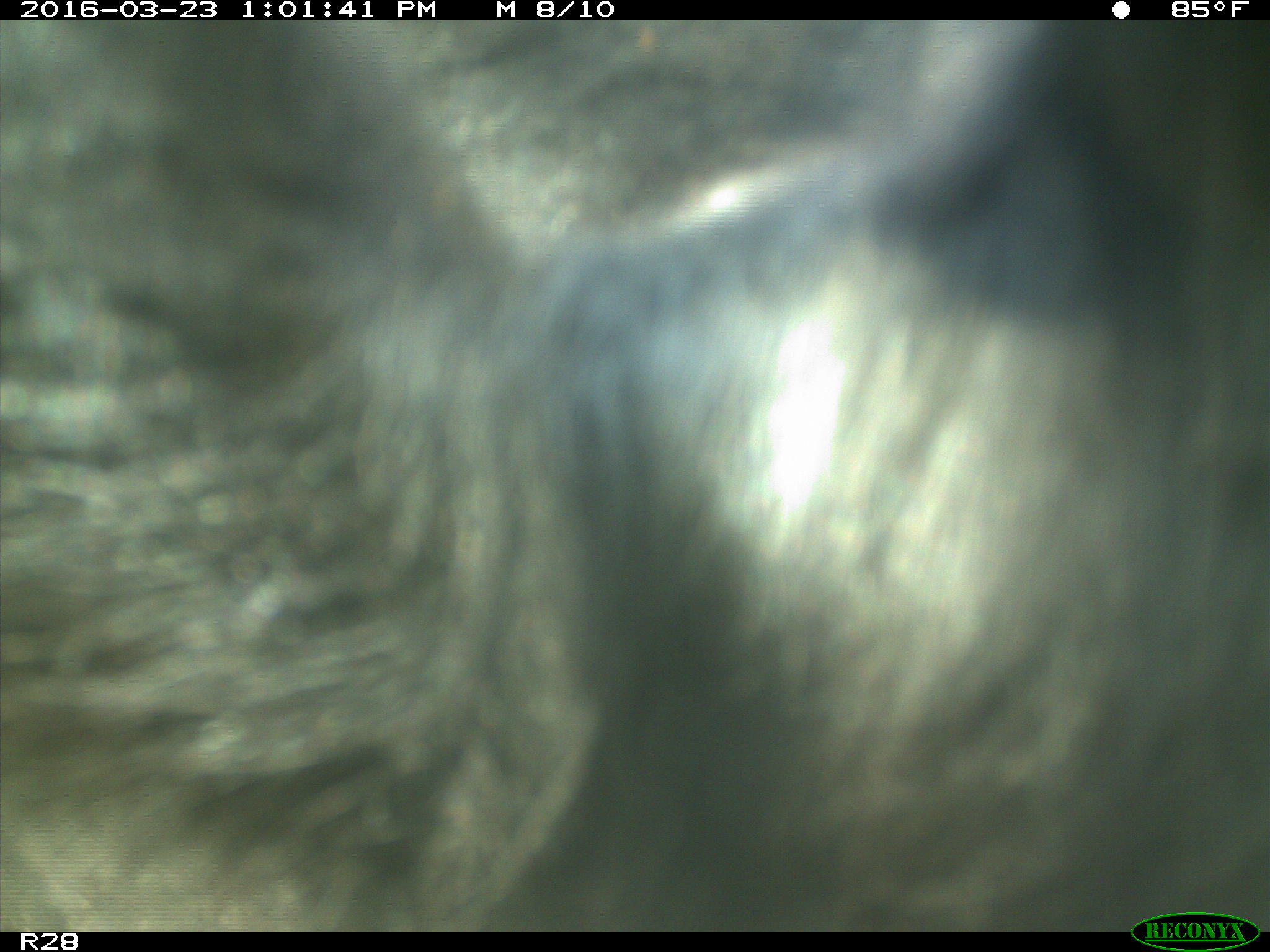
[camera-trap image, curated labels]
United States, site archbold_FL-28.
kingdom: Animalia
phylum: Chordata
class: Mammalia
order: Artiodactyla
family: Bovidae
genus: Bos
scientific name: Bos taurus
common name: domestic cow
Bos taurus (domestic cow).